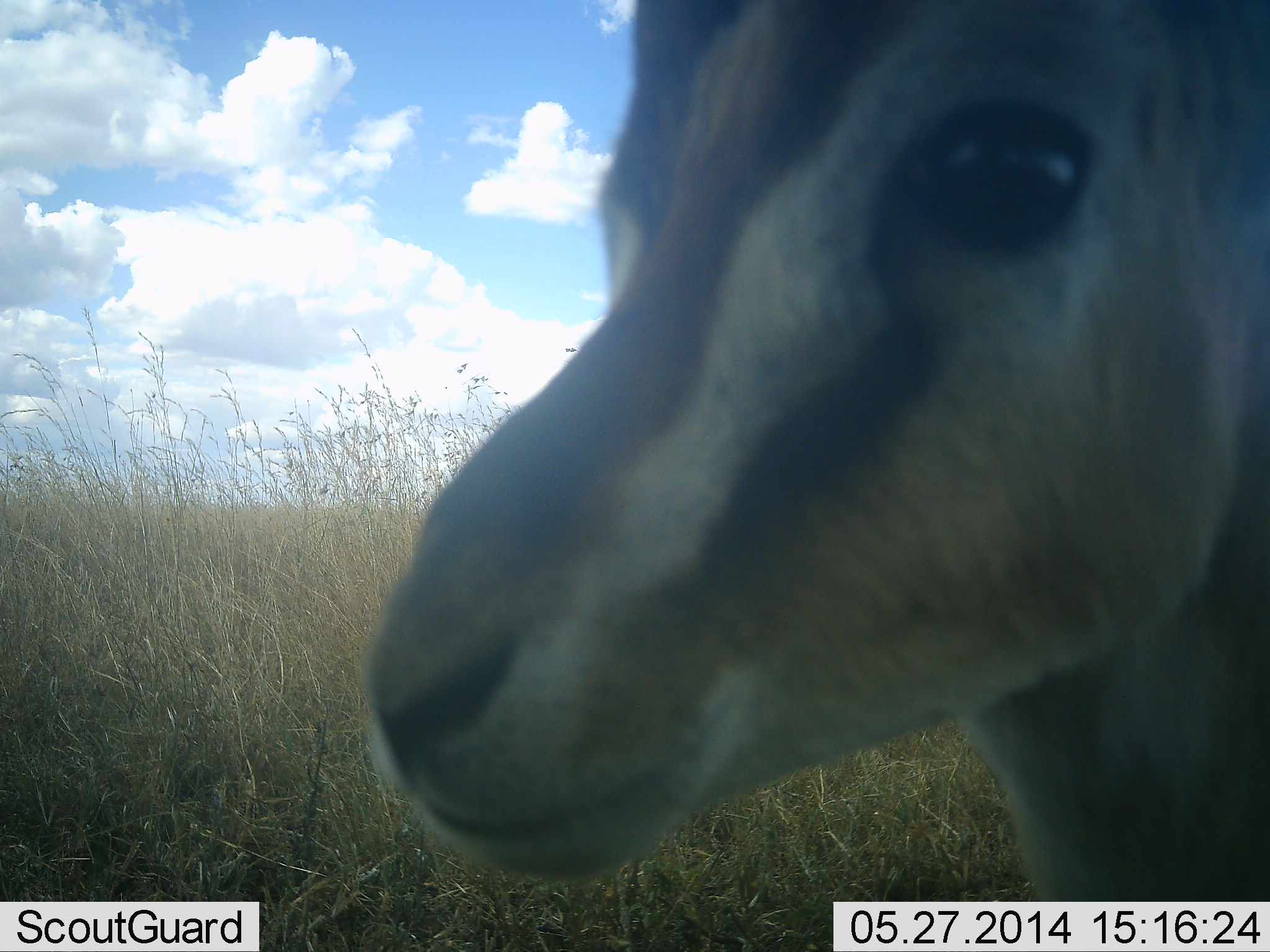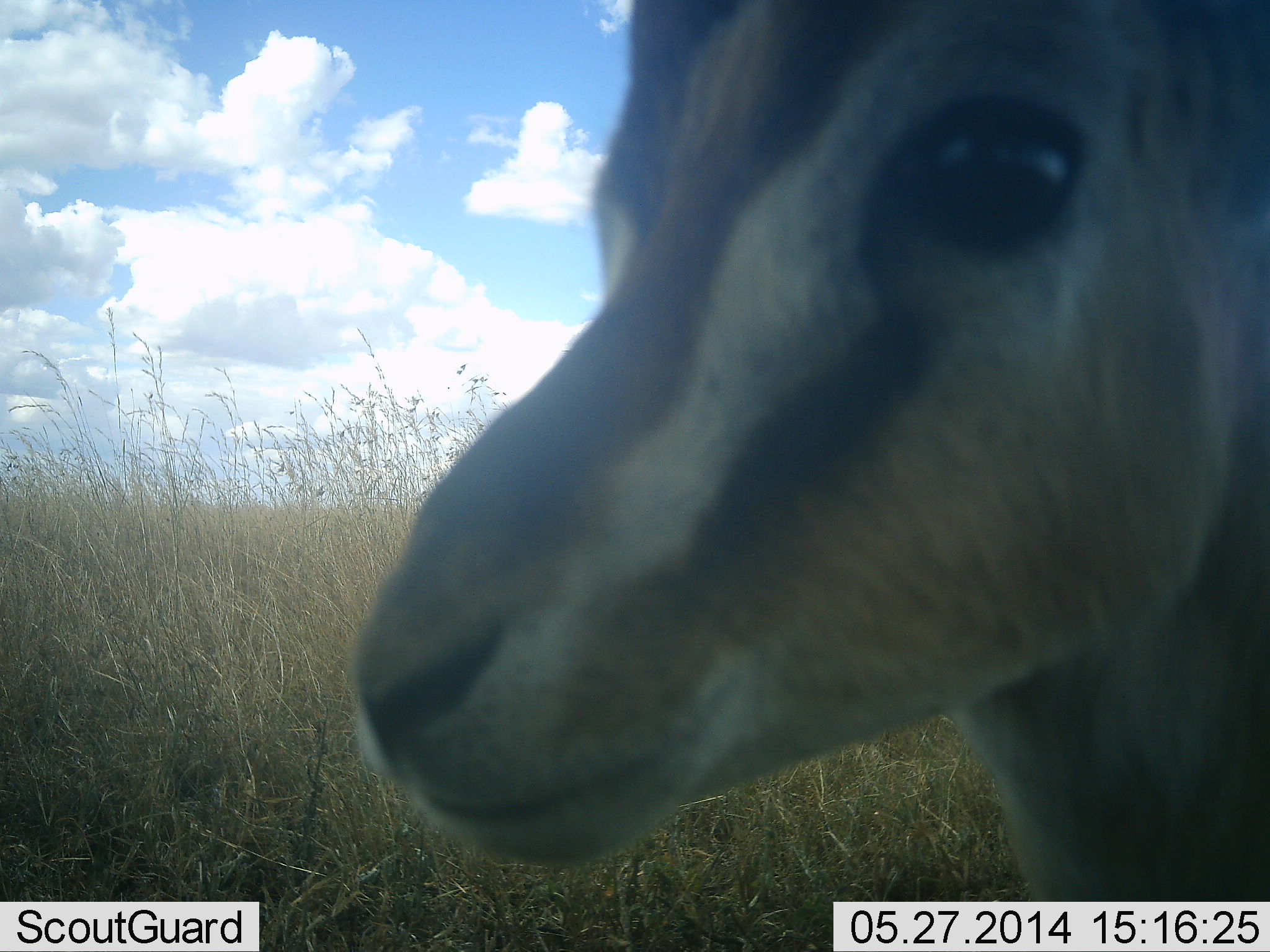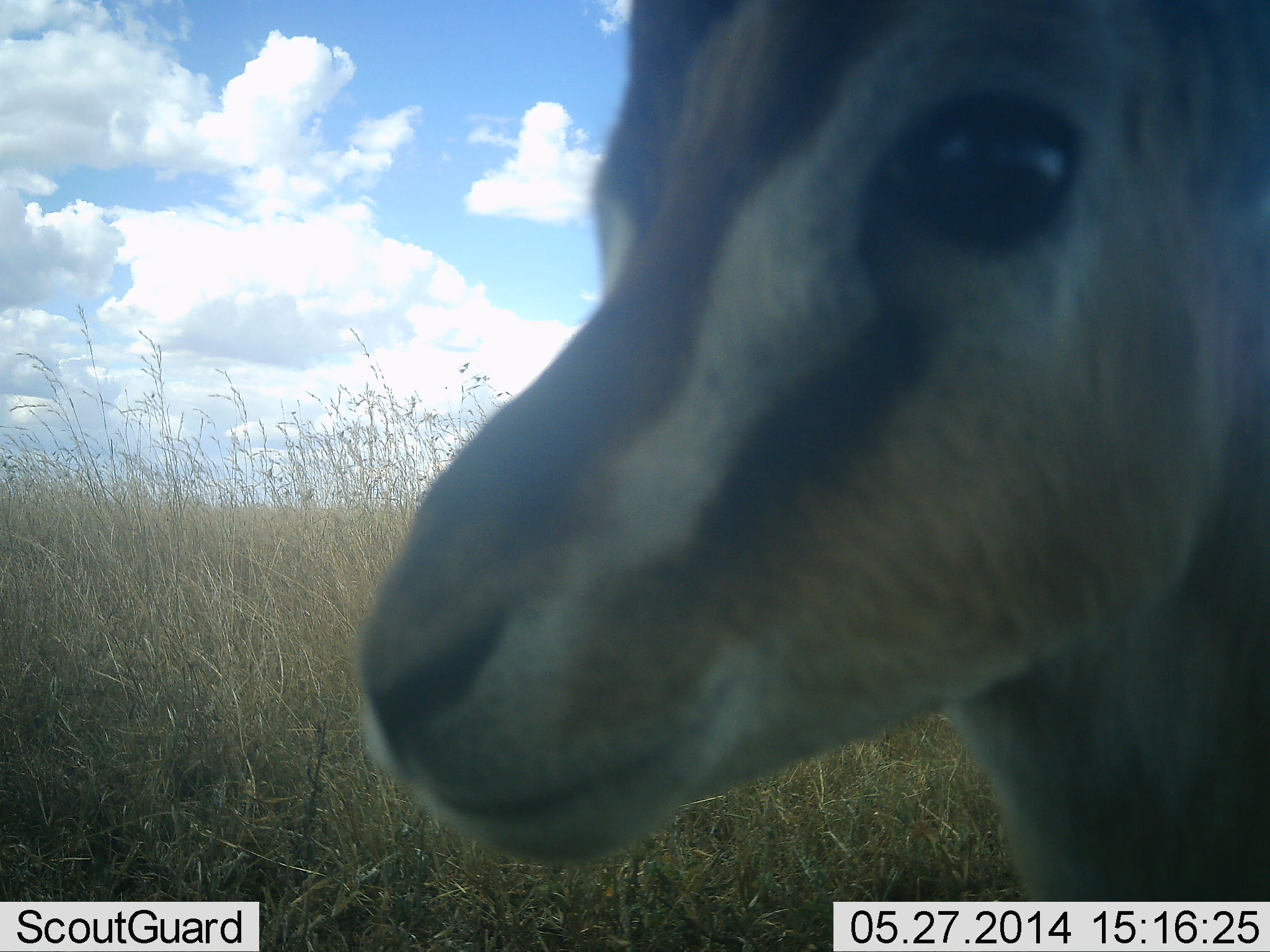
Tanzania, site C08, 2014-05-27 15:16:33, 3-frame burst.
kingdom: Animalia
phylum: Chordata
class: Mammalia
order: Artiodactyla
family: Bovidae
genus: Eudorcas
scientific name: Eudorcas thomsonii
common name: thomson's gazelle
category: gazellethomsons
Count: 1.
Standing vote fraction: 70%.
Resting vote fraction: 0%.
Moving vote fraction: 0%.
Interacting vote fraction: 10%.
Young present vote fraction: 0%.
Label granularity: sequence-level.